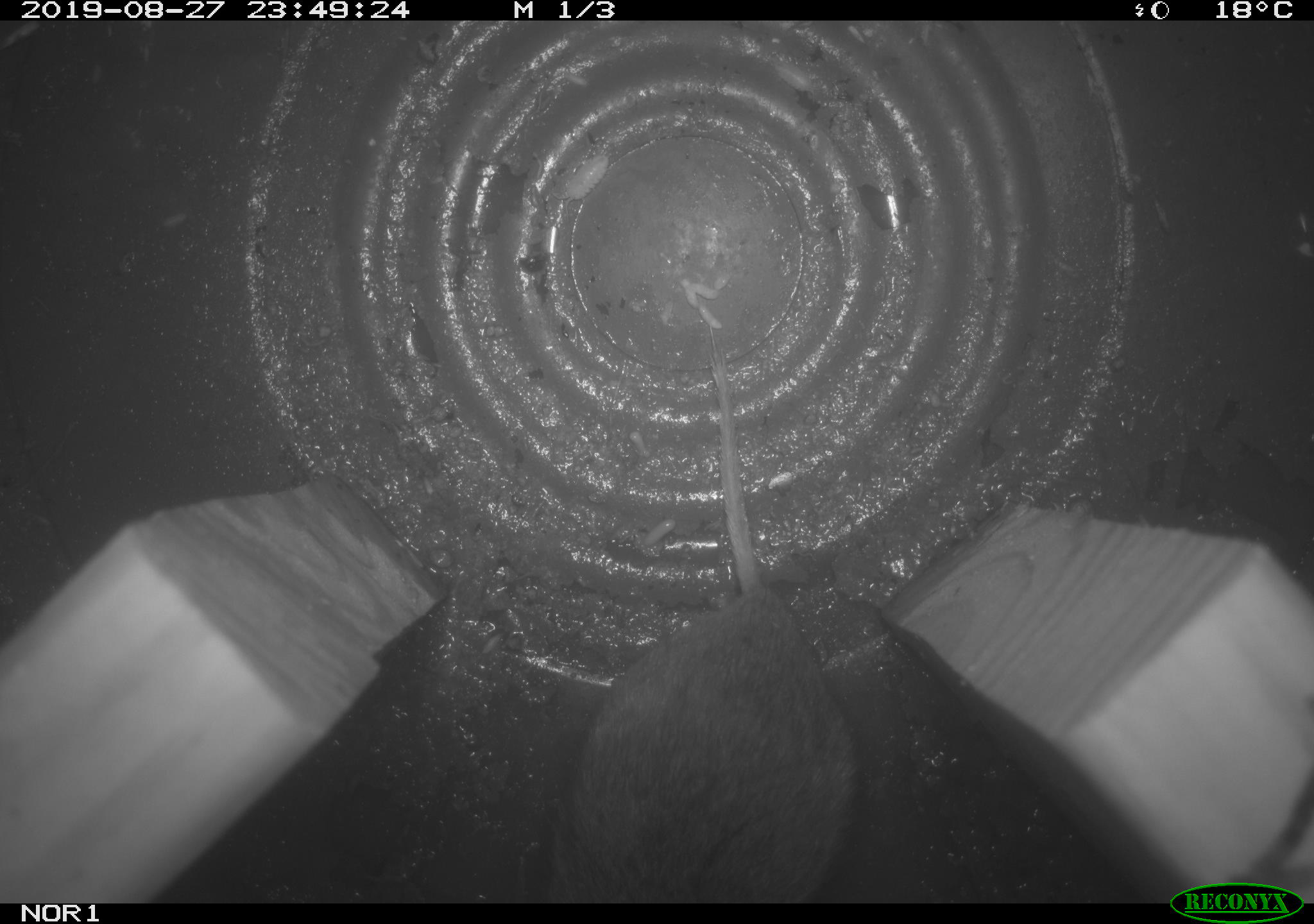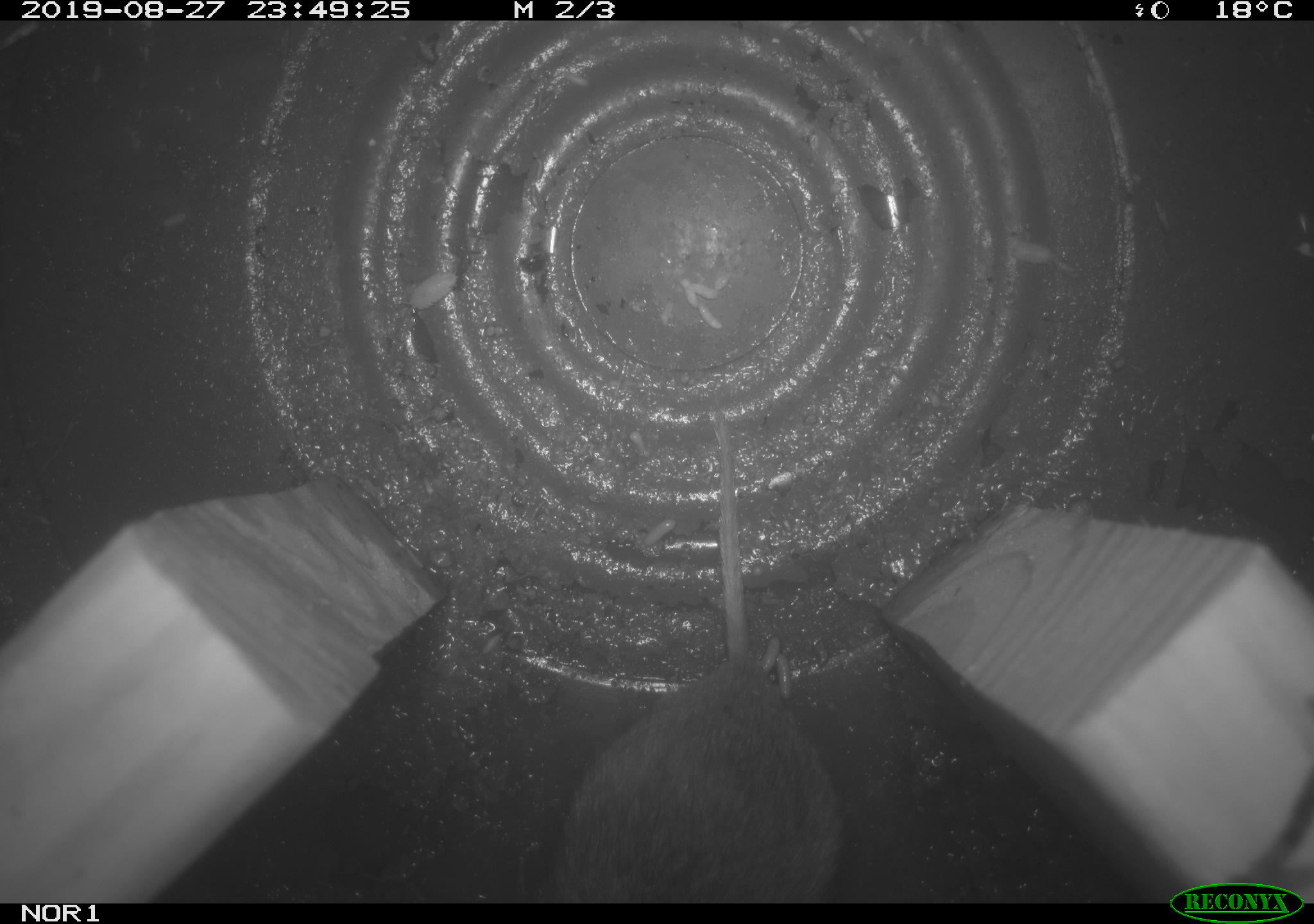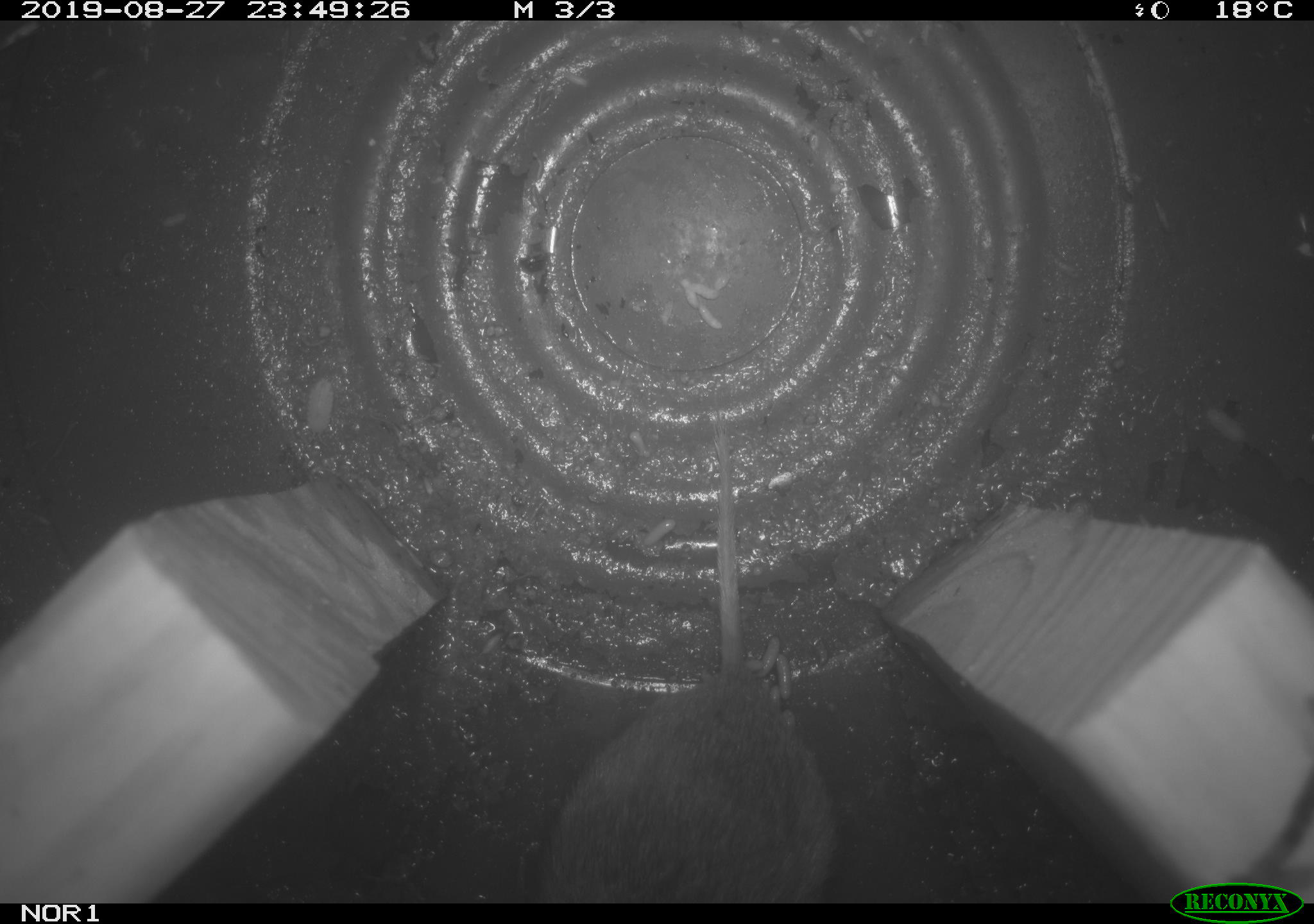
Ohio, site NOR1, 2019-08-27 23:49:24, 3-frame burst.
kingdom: Animalia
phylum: Chordata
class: Mammalia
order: Rodentia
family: Cricetidae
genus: Microtus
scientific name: Microtus pennsylvanicus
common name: meadow vole